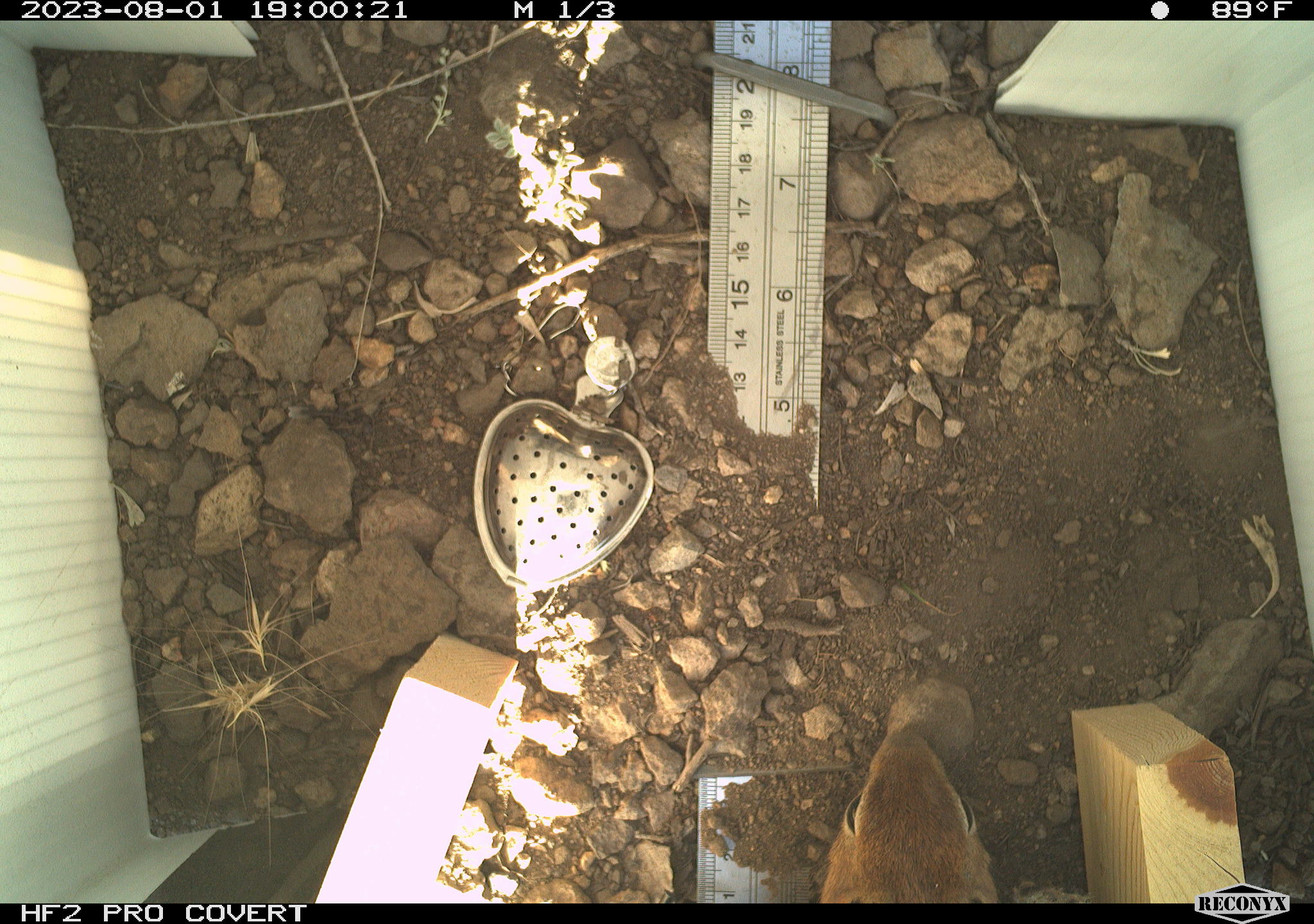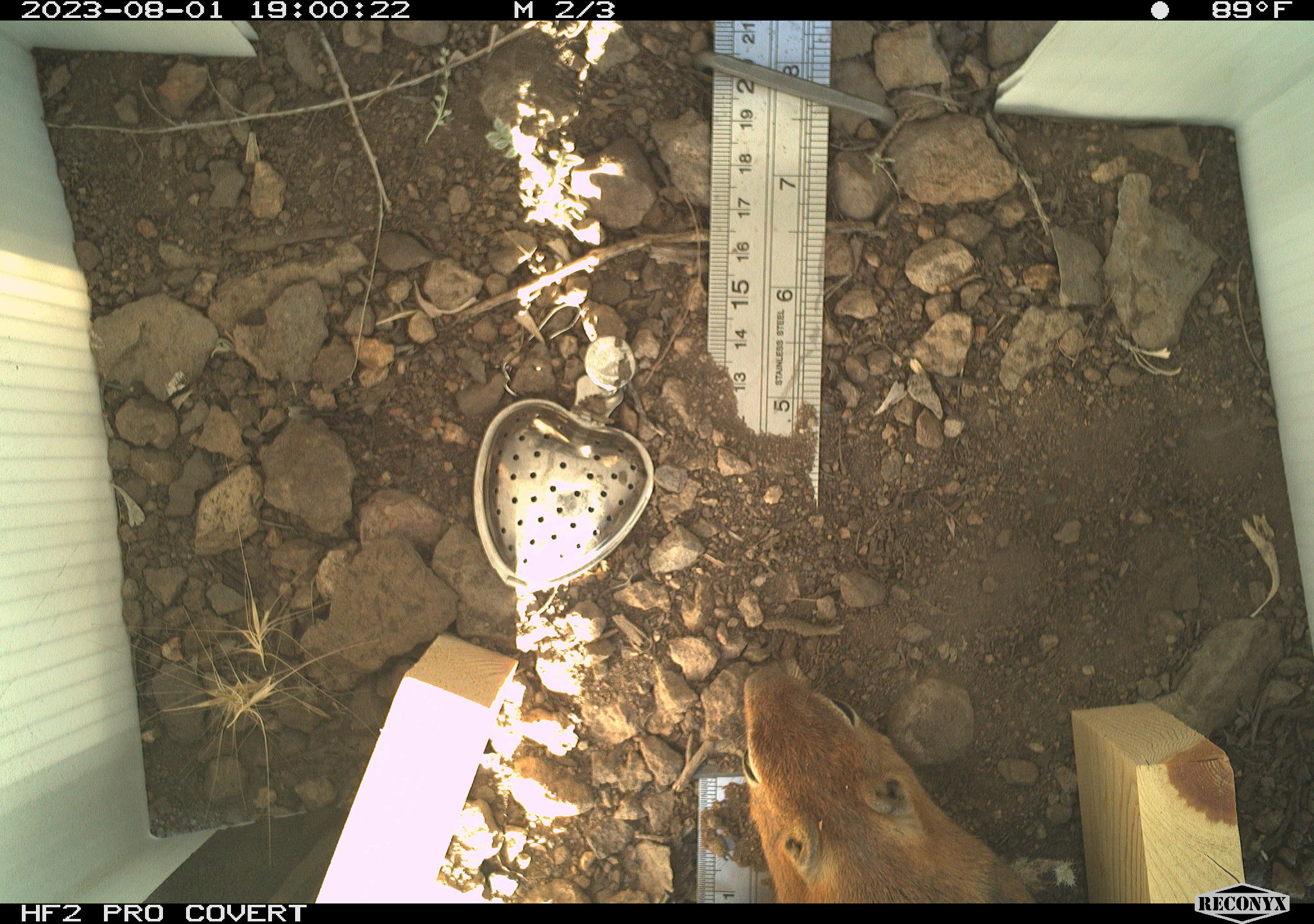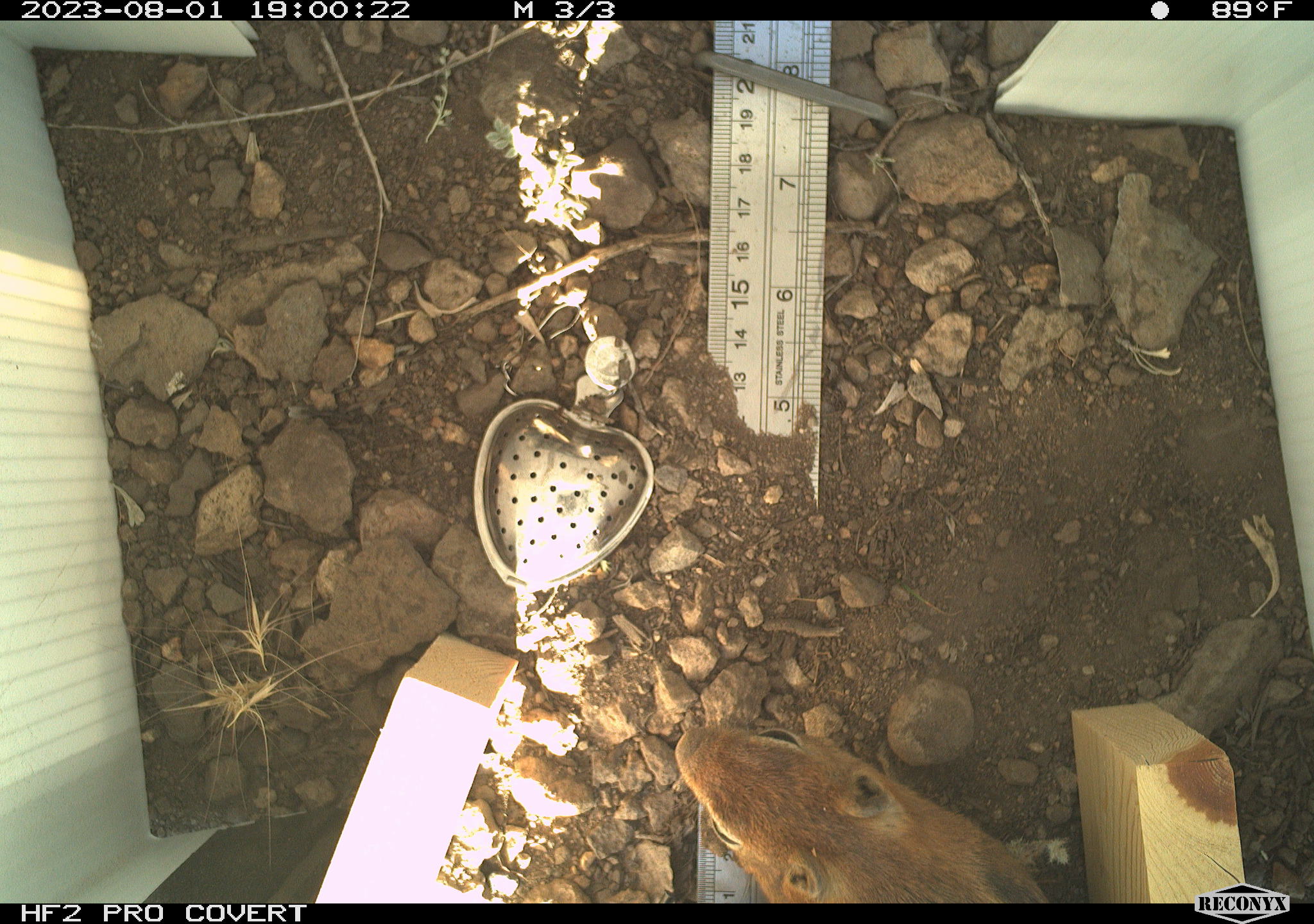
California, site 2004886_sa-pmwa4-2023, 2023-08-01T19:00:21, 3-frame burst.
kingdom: Animalia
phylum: Chordata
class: Mammalia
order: Rodentia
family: Sciuridae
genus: Callospermophilus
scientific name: Callospermophilus lateralis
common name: golden mantled ground squirrel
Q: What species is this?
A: Golden mantled ground squirrel (Callospermophilus lateralis).